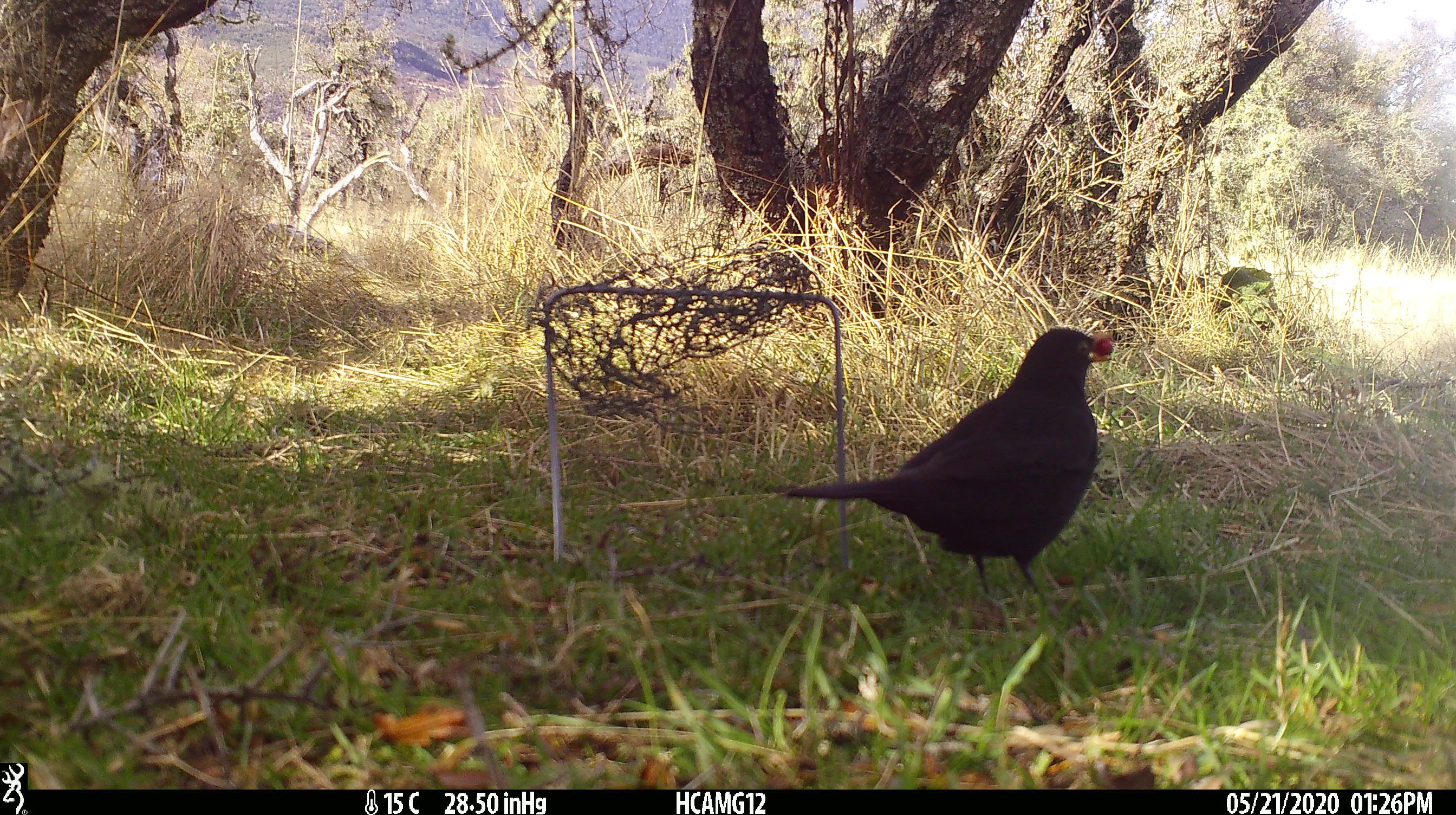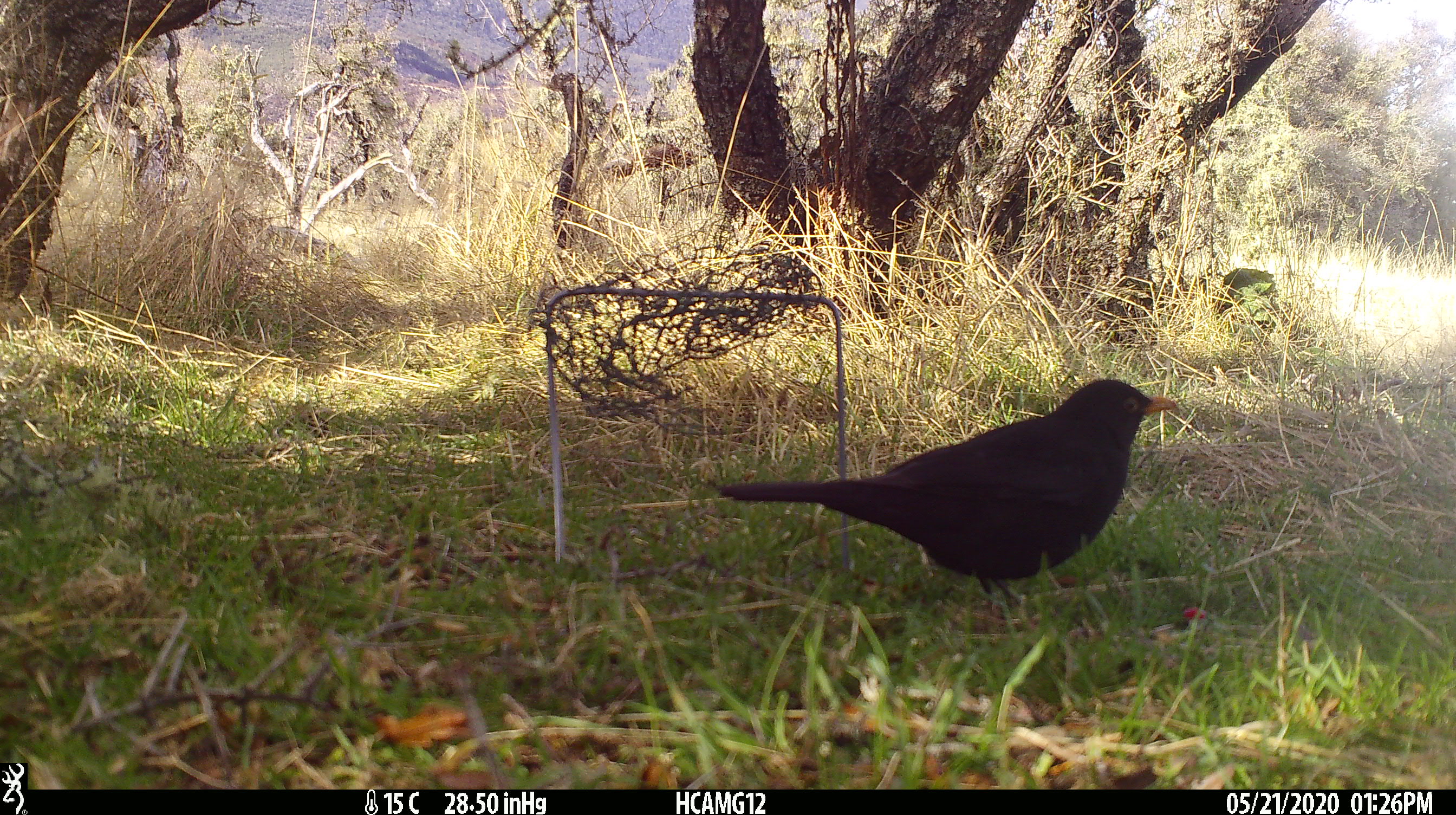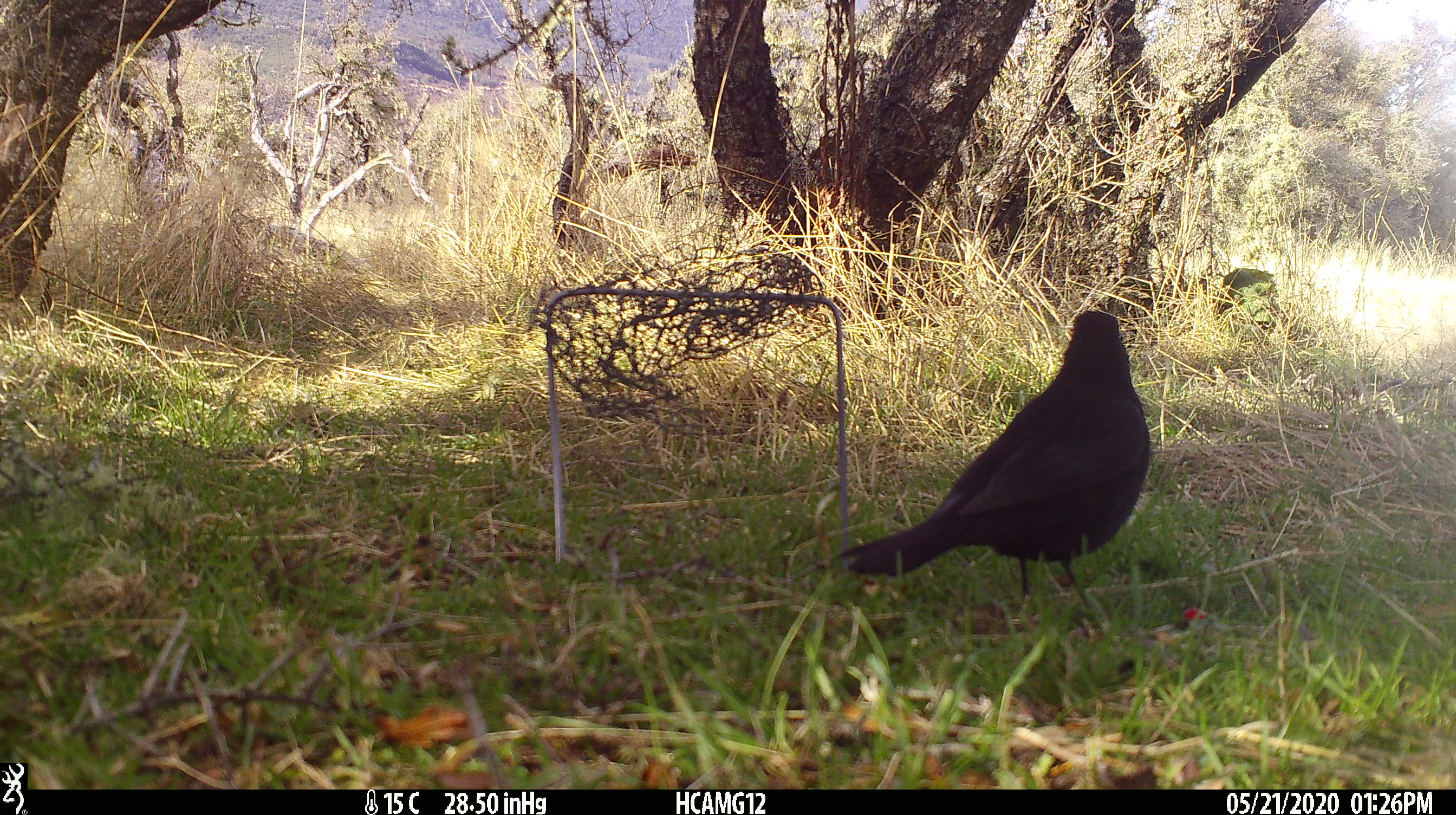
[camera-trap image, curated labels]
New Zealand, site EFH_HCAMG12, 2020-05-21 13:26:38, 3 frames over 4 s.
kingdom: Animalia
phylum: Chordata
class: Aves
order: Passeriformes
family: Turdidae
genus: Turdus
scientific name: Turdus merula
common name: eurasian blackbird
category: blackbird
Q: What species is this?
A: Blackbird (eurasian blackbird) (Turdus merula).